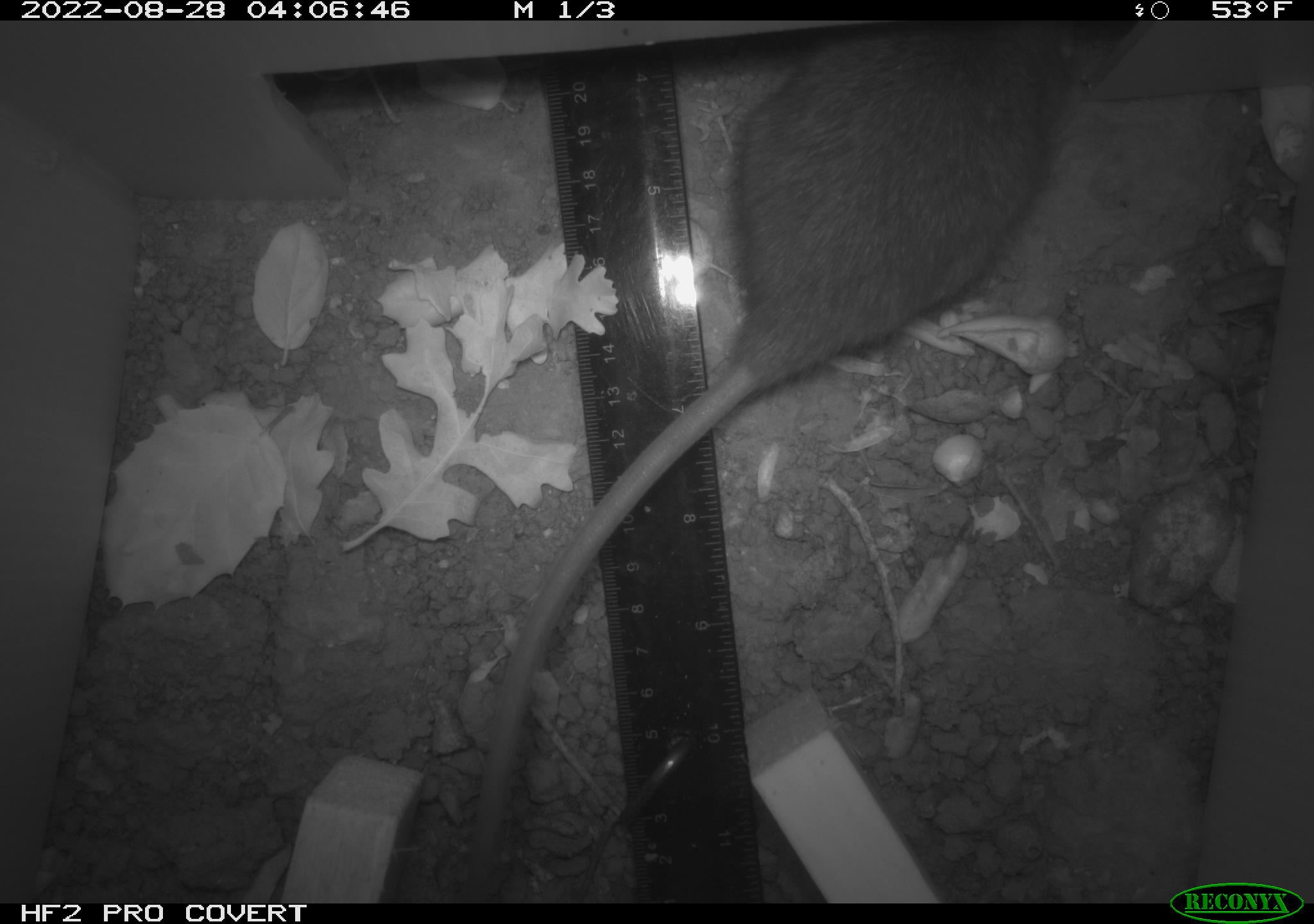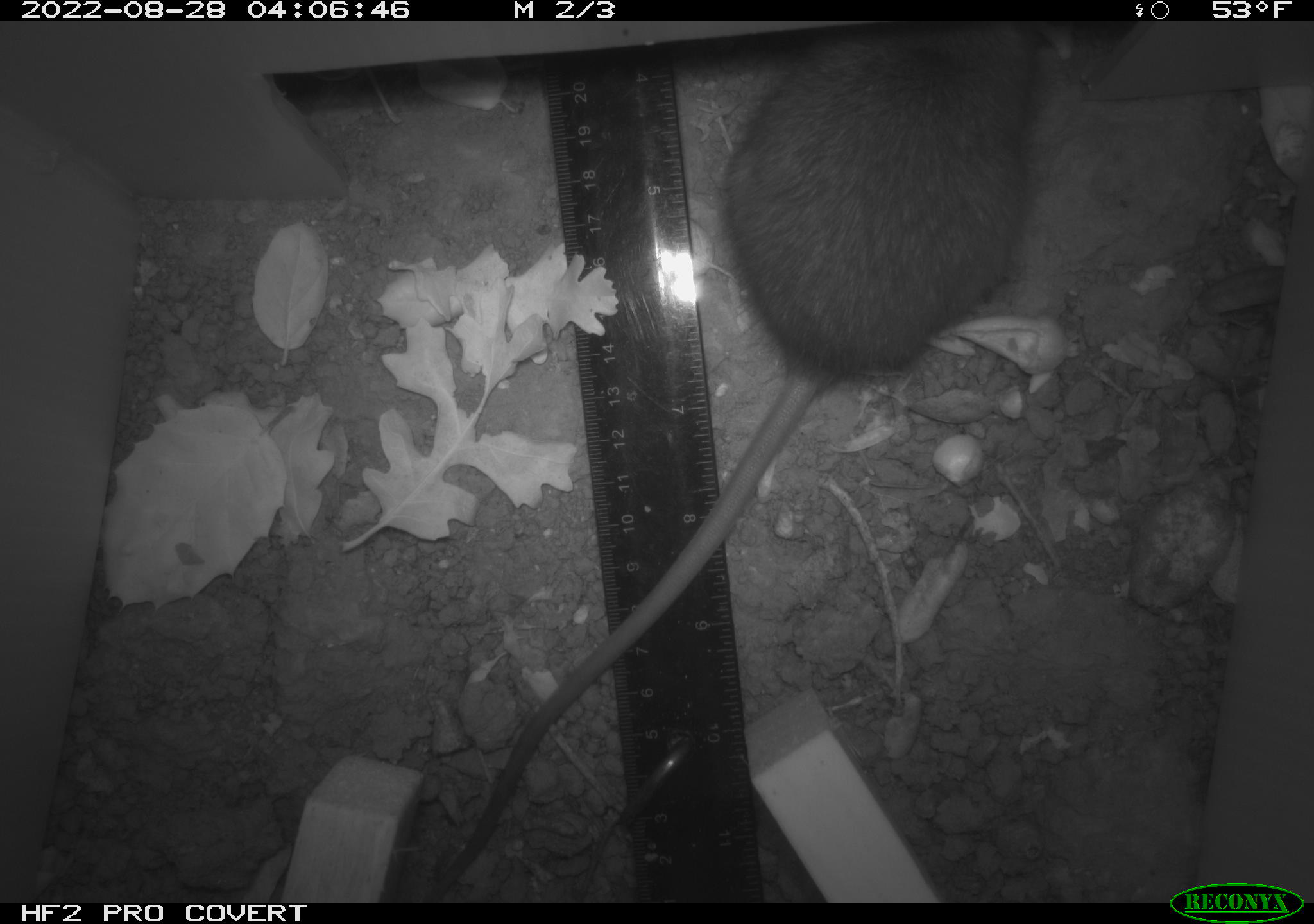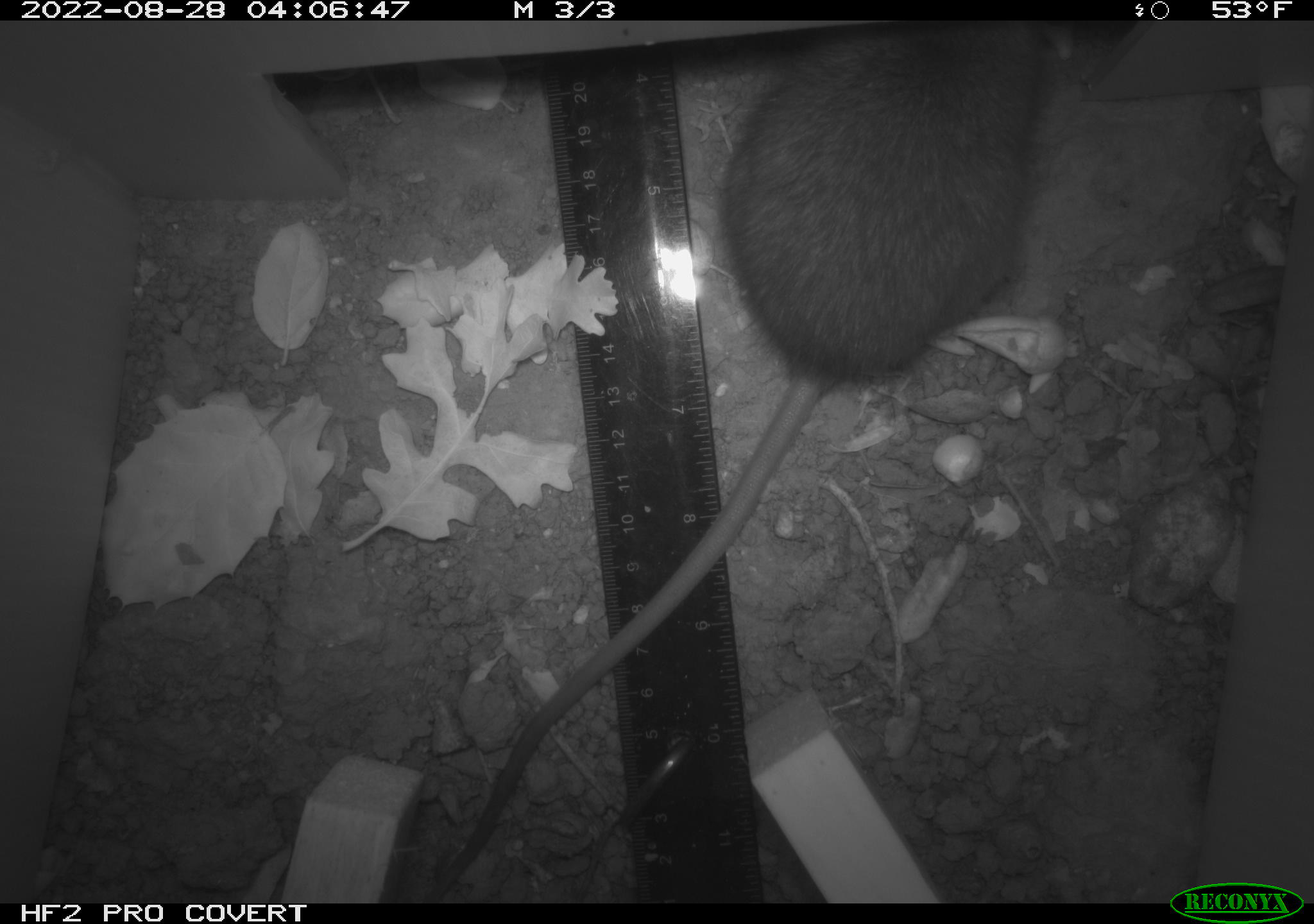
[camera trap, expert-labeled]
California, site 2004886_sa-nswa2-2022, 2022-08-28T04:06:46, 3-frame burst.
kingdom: Animalia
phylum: Chordata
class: Mammalia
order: Rodentia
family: Muridae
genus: Rattus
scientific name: Rattus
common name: rat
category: rattus species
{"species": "rattus species (rat) (Rattus)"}